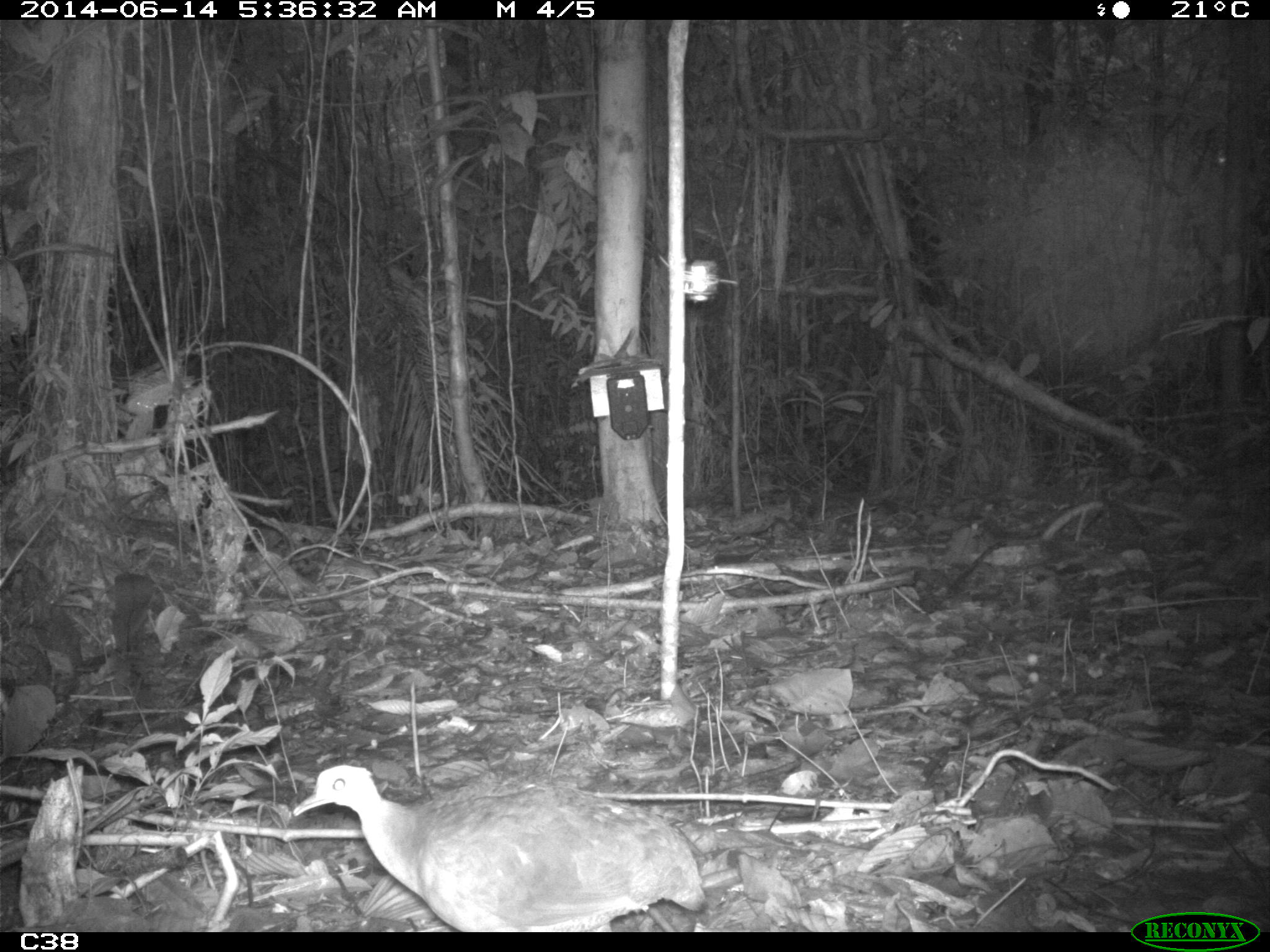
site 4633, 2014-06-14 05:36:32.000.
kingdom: Animalia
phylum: Chordata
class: Aves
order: Tinamiformes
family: Tinamidae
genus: Tinamus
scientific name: Tinamus major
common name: great tinamou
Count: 1.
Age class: adult.